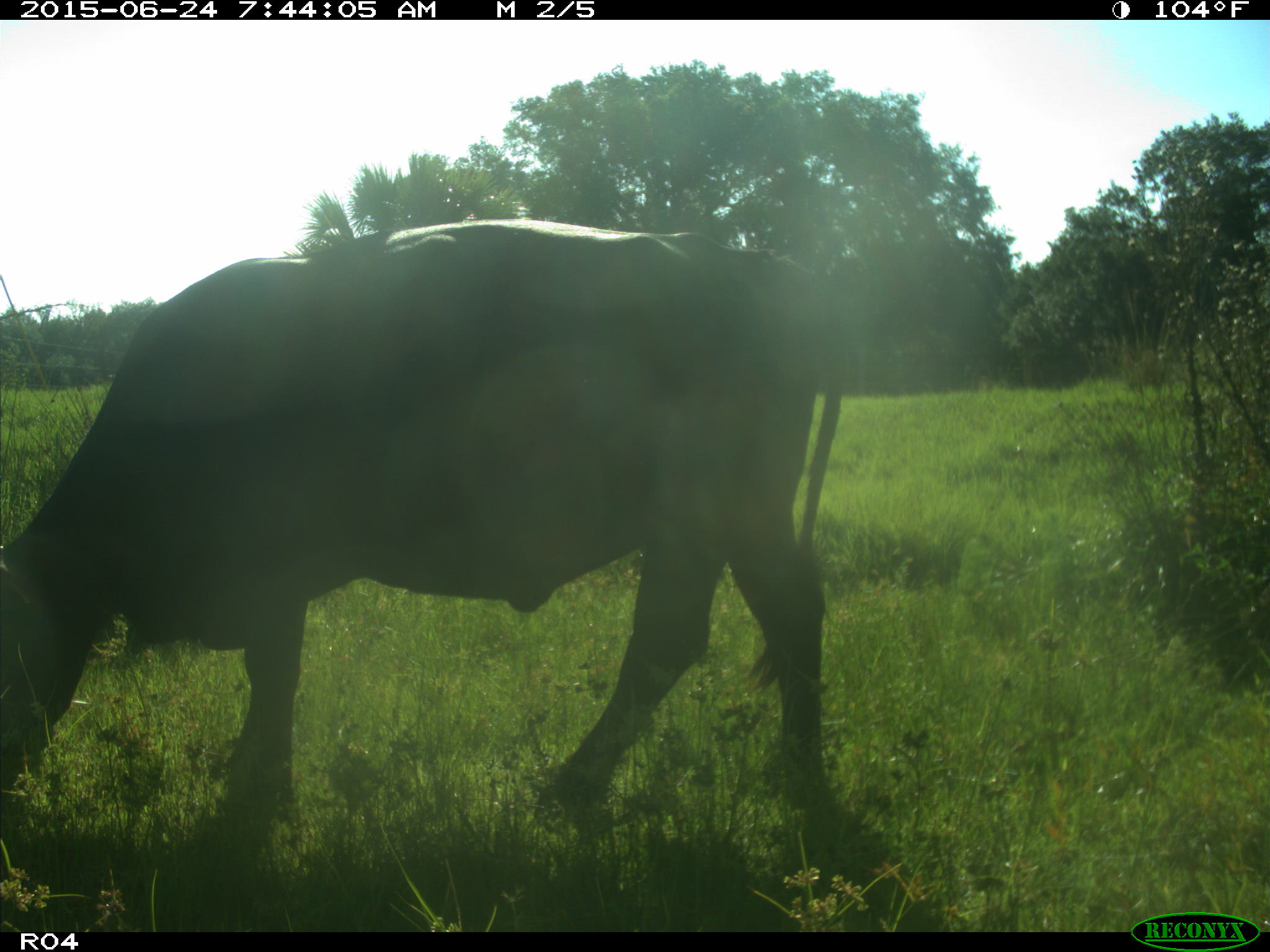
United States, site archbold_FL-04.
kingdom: Animalia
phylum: Chordata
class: Mammalia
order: Artiodactyla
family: Bovidae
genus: Bos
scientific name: Bos taurus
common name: domestic cow